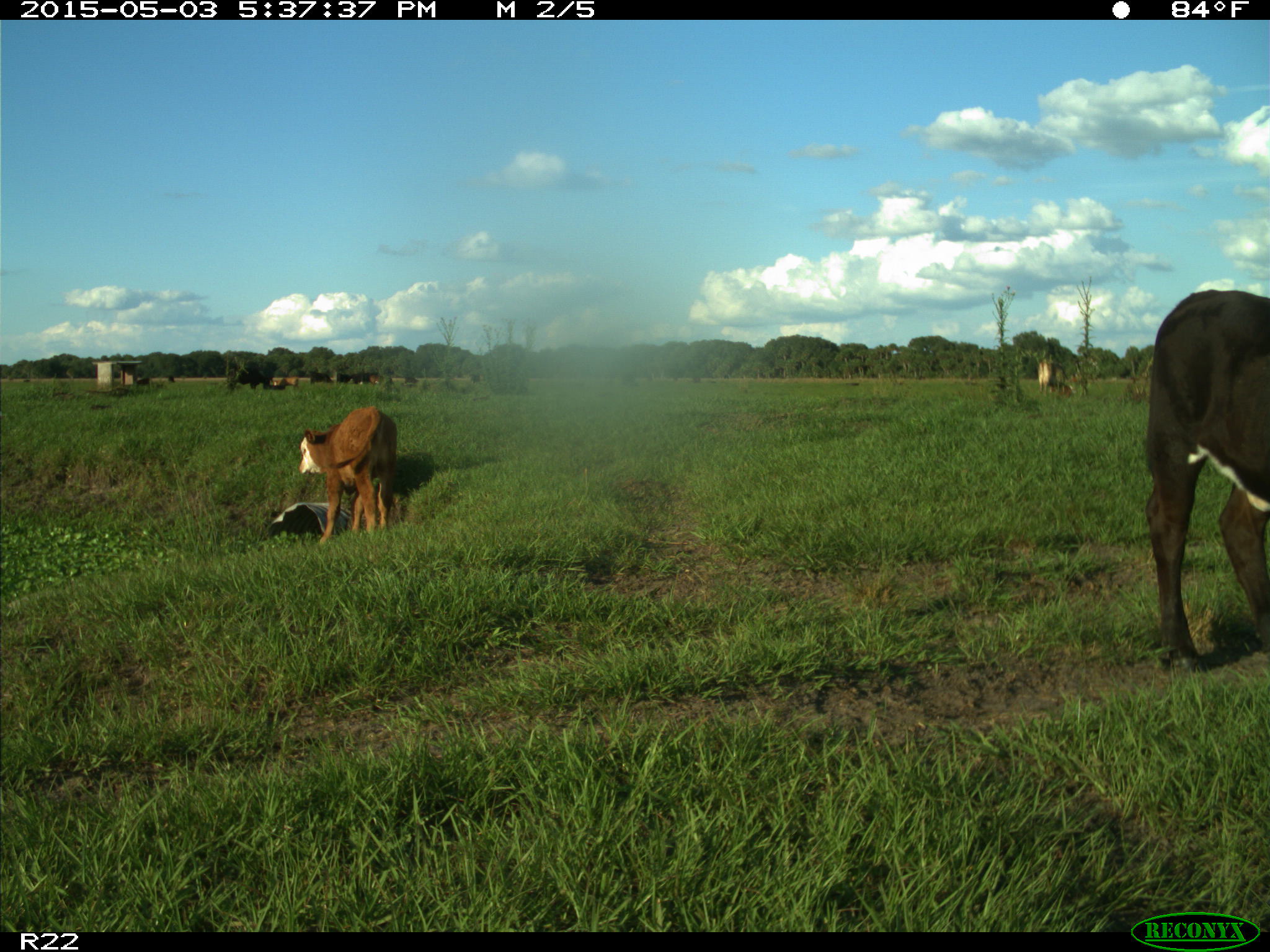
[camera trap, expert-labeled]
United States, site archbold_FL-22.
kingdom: Animalia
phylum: Chordata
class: Mammalia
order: Artiodactyla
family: Bovidae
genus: Bos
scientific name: Bos taurus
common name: domestic cow